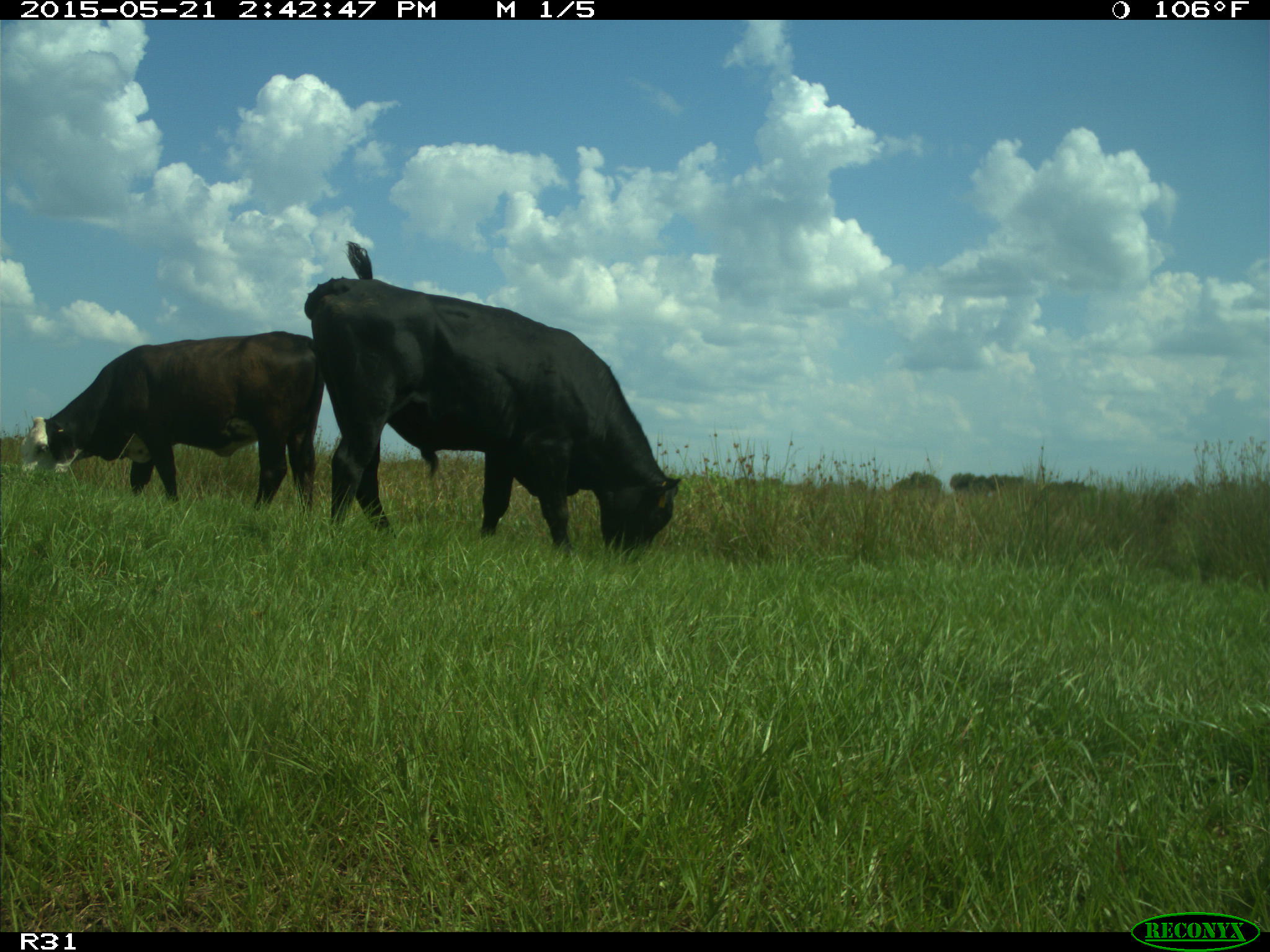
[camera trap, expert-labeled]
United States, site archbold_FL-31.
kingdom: Animalia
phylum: Chordata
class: Mammalia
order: Artiodactyla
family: Bovidae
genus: Bos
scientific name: Bos taurus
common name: domestic cow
Bos taurus (domestic cow).